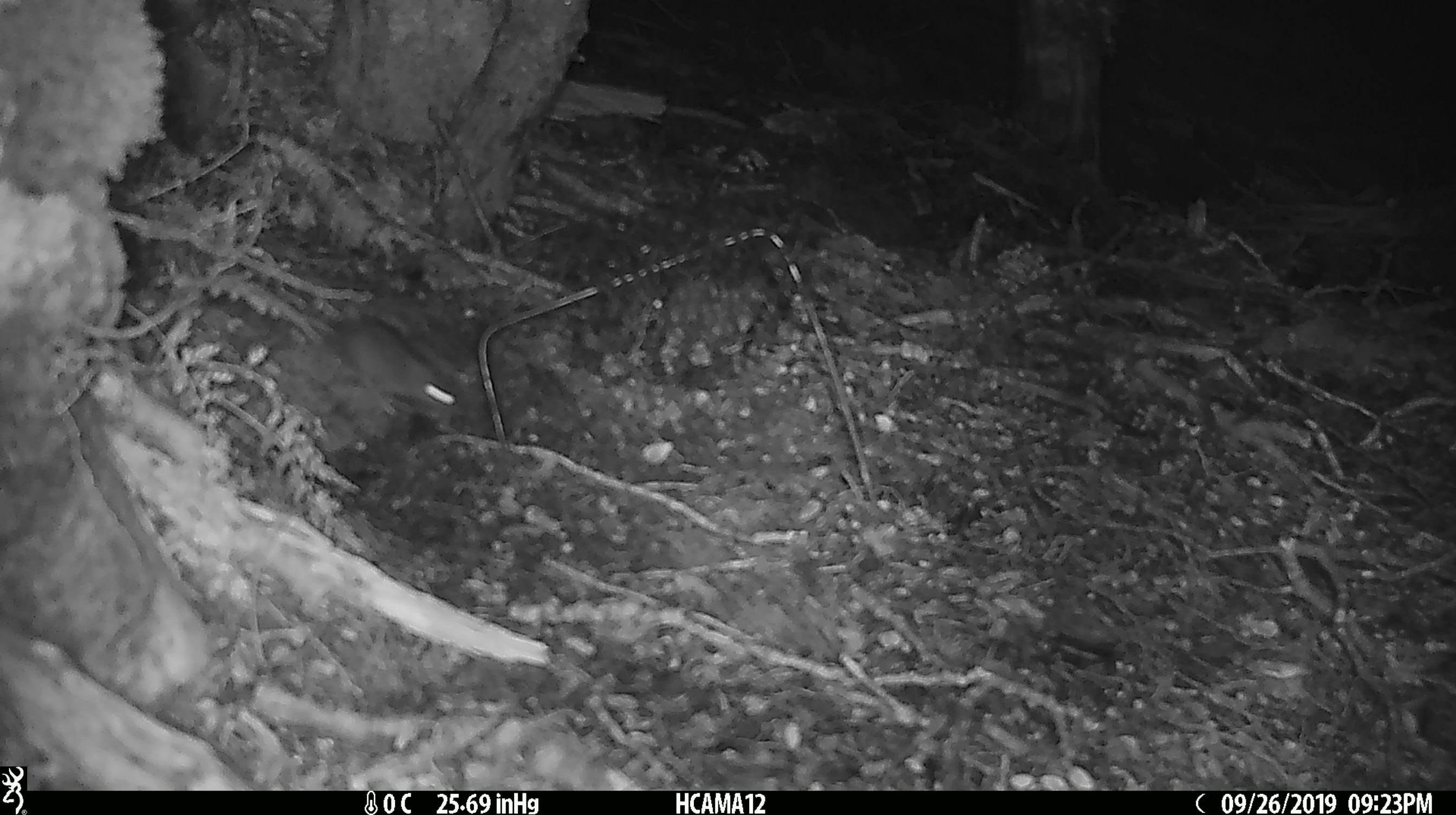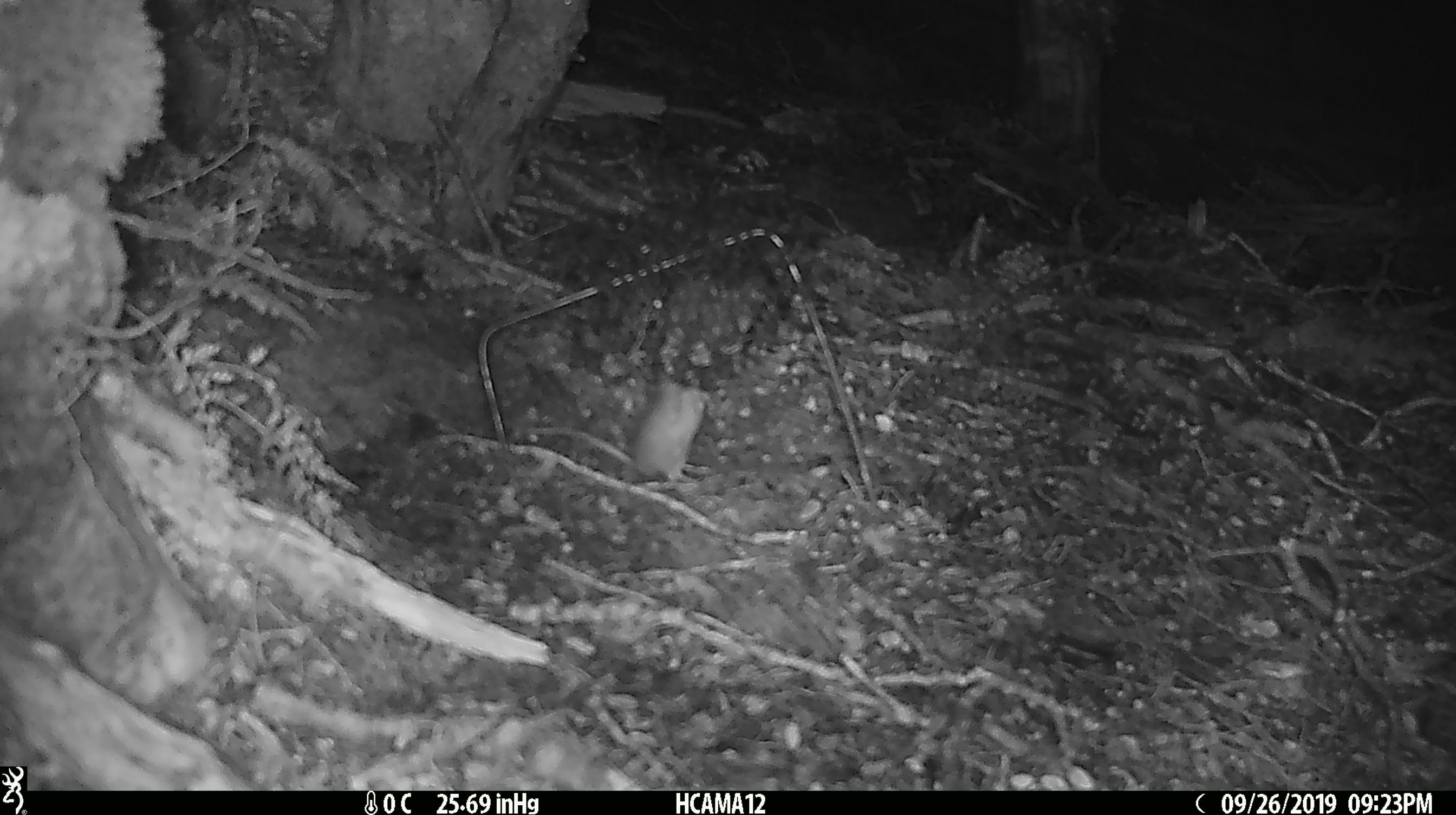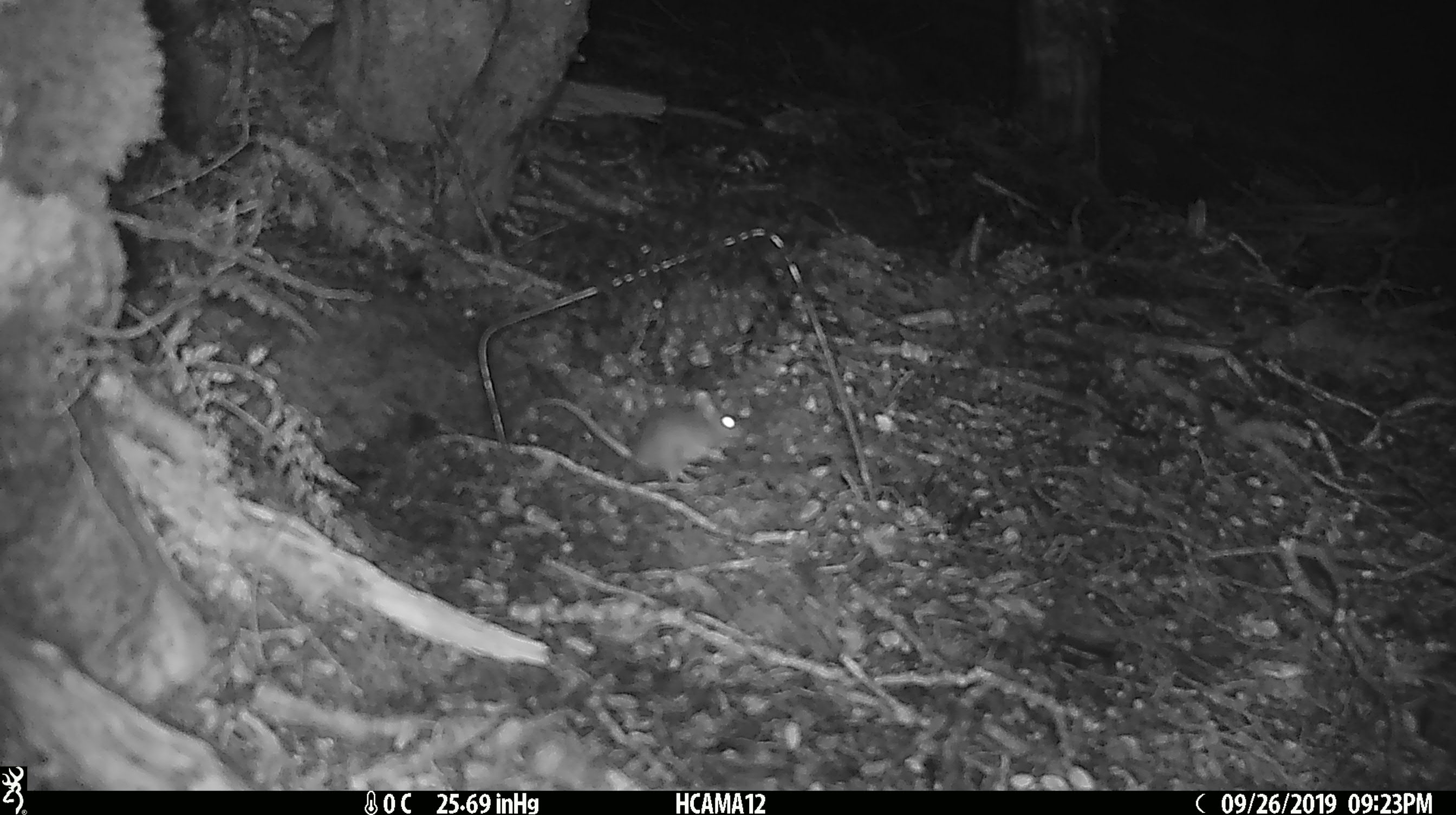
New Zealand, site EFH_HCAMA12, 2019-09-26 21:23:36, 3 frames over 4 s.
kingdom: Animalia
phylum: Chordata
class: Mammalia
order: Rodentia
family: Muridae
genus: Mus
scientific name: Mus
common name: mouse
Mouse (Mus).